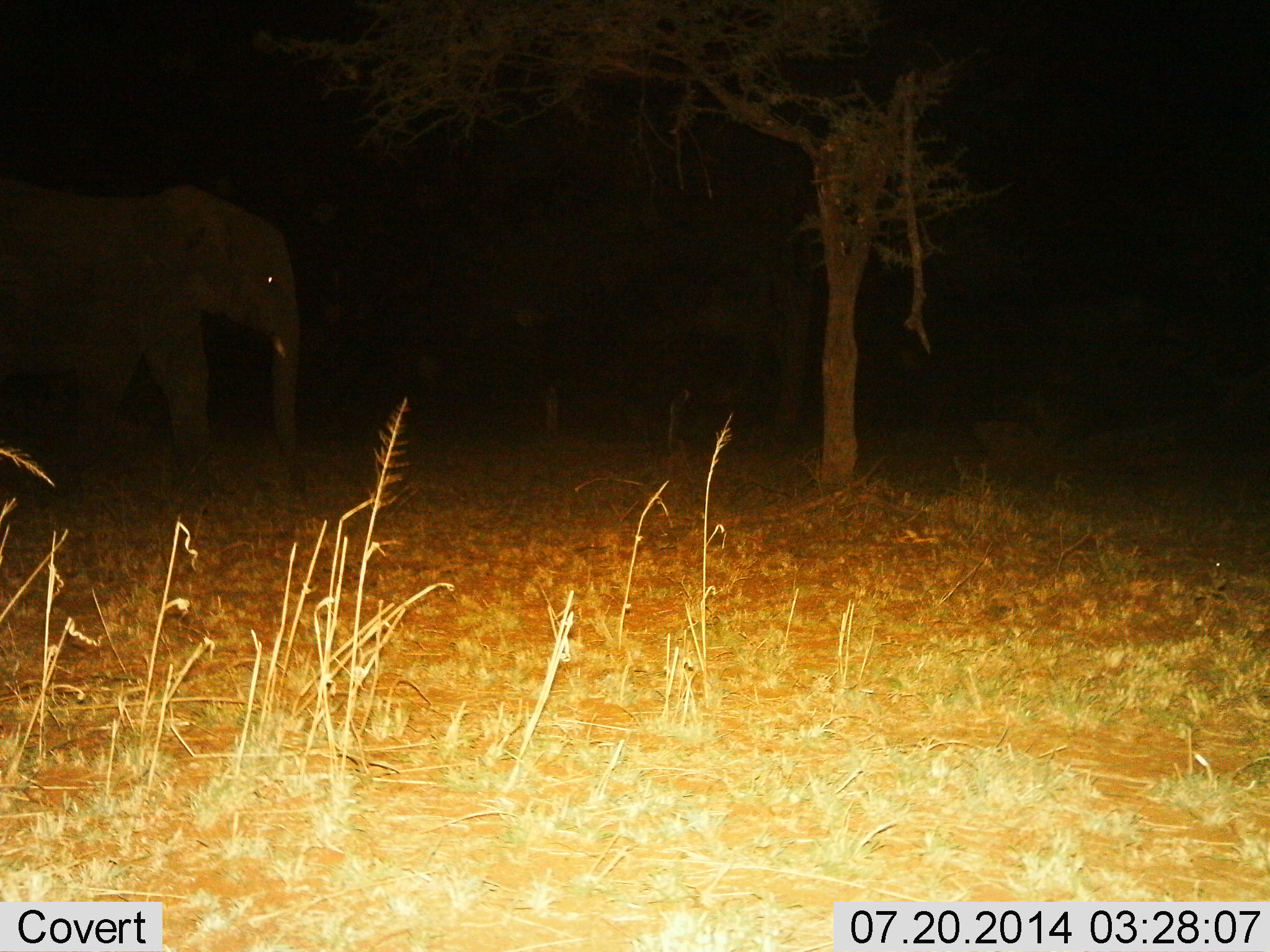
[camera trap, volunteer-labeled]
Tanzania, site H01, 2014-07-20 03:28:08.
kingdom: Animalia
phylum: Chordata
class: Mammalia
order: Proboscidea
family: Elephantidae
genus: Loxodonta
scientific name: Loxodonta africana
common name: african bush elephant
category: elephant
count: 1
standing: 30%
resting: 0%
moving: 70%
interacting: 0%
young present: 0%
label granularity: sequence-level